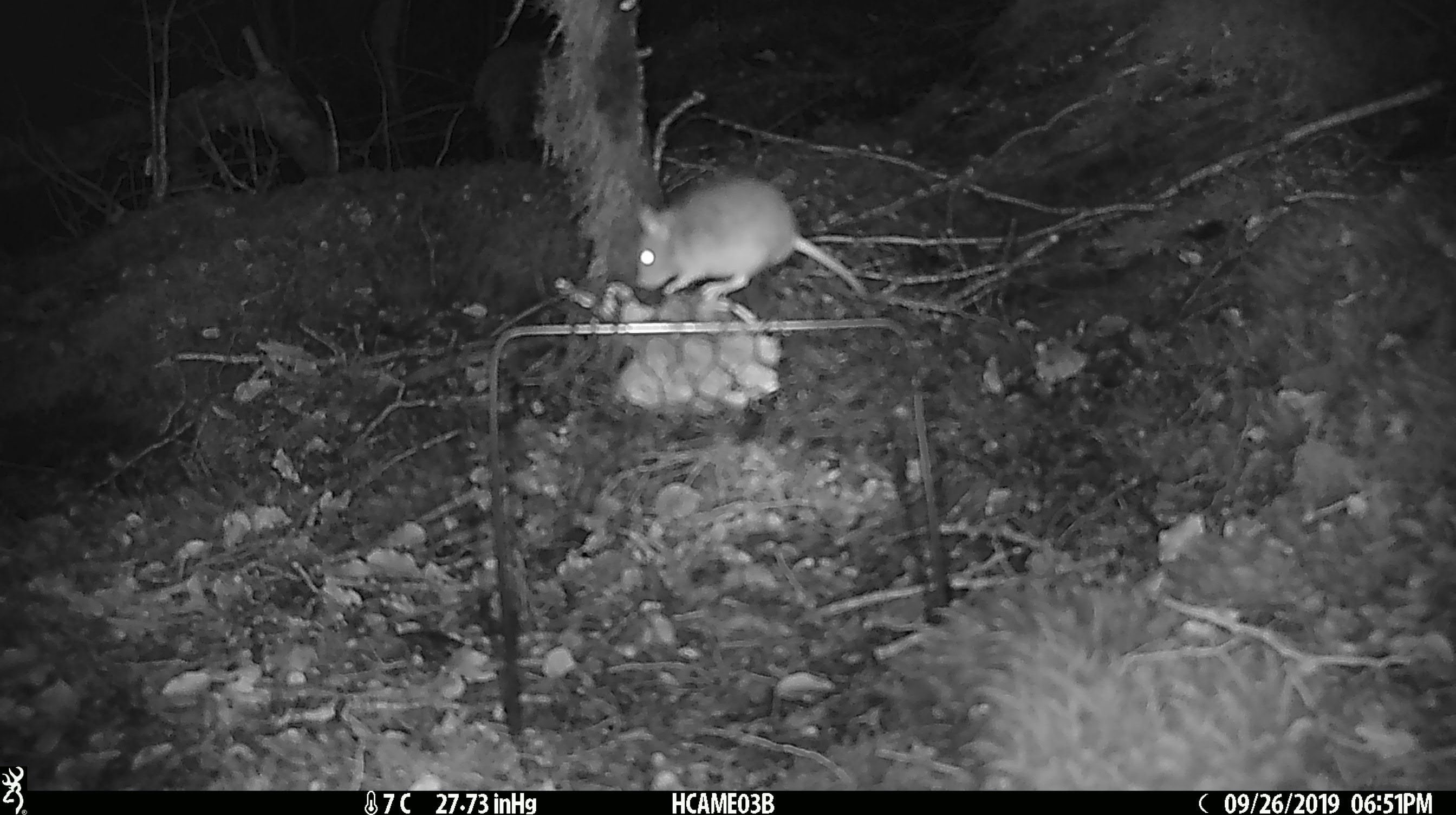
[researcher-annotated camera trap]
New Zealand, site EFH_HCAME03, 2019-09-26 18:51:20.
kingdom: Animalia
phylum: Chordata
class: Mammalia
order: Rodentia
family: Muridae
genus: Mus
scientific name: Mus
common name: mouse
Mouse (Mus).